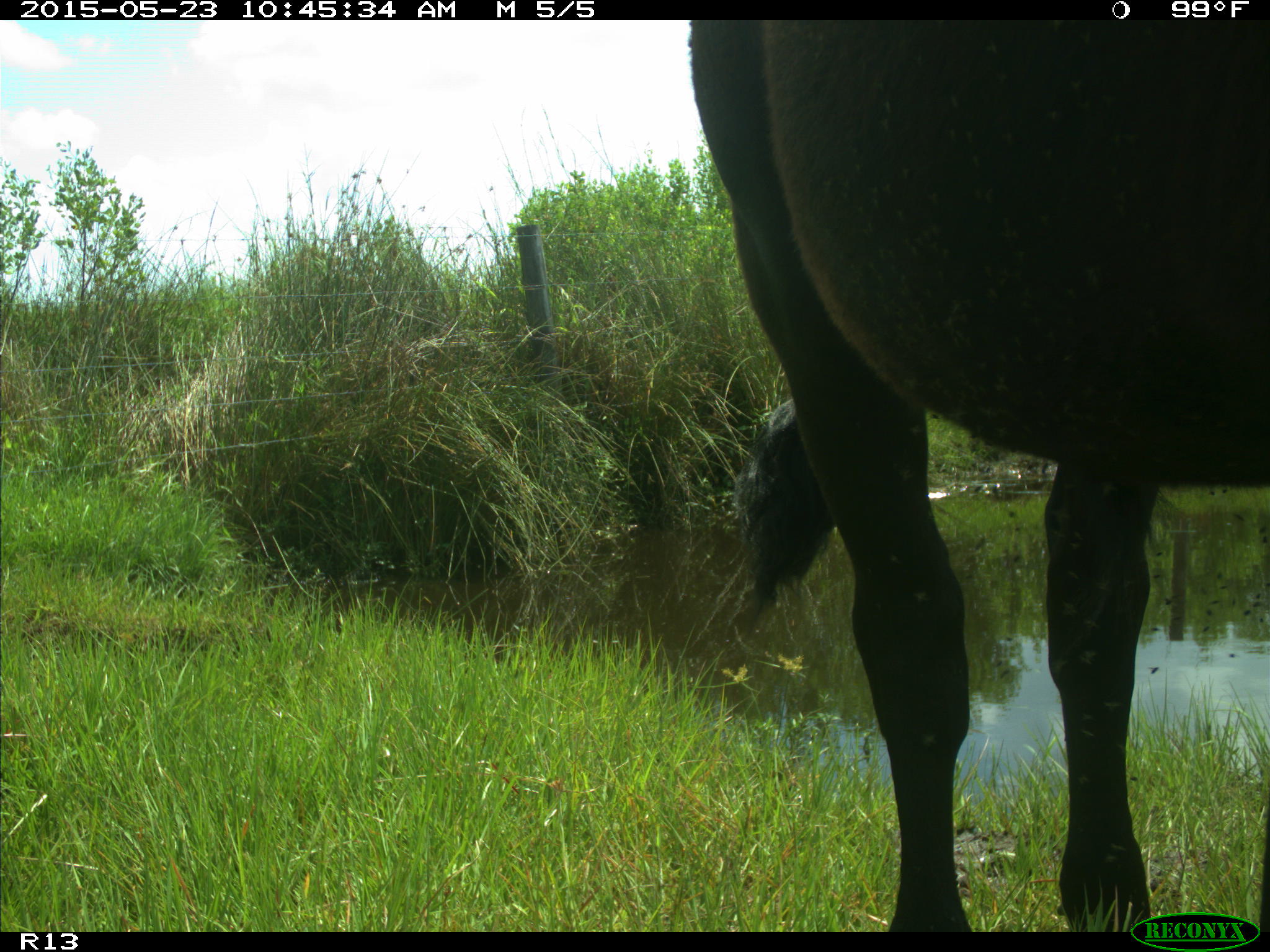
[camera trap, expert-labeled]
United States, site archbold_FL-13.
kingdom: Animalia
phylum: Chordata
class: Mammalia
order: Artiodactyla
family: Bovidae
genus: Bos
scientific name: Bos taurus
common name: domestic cow